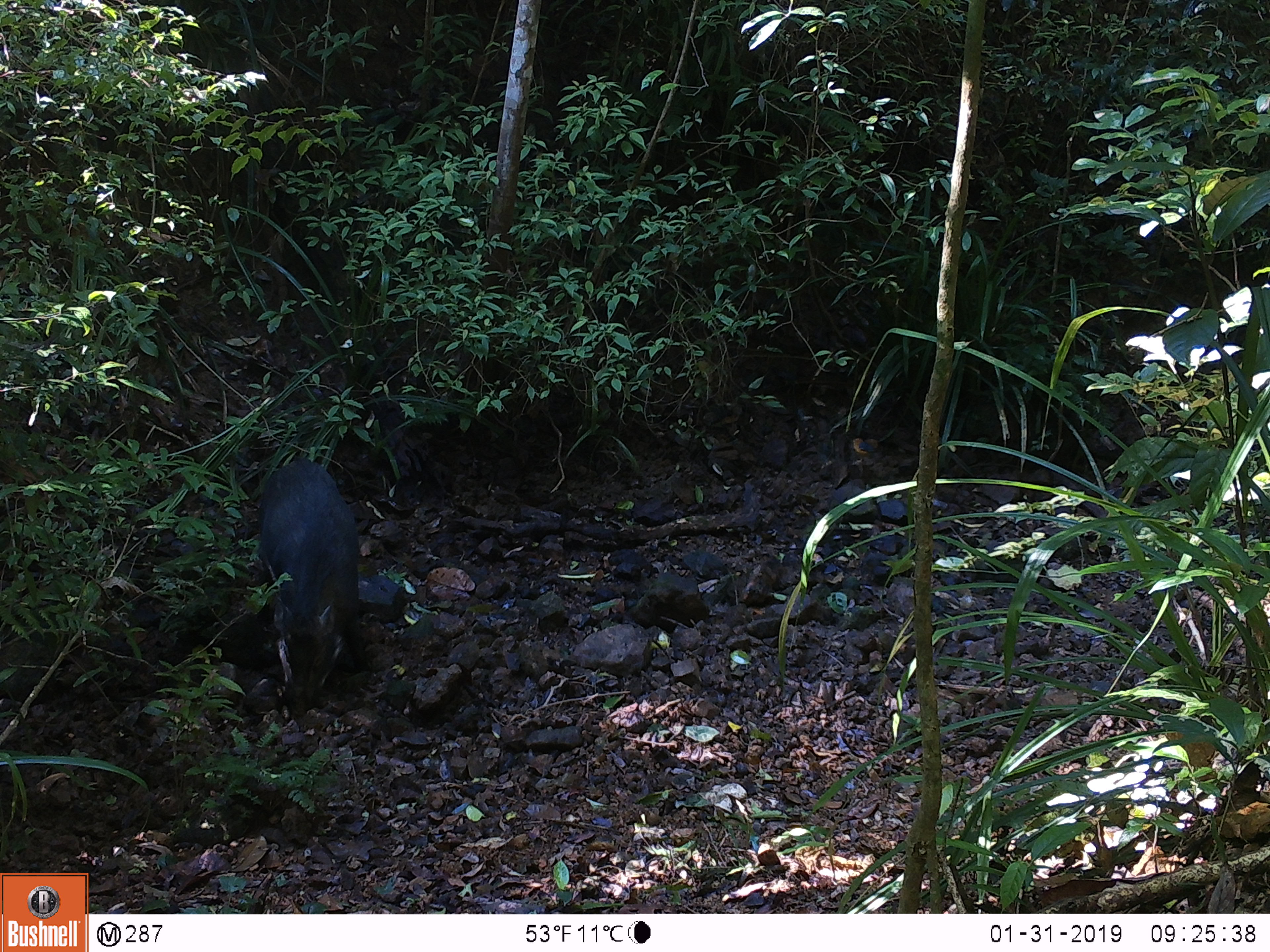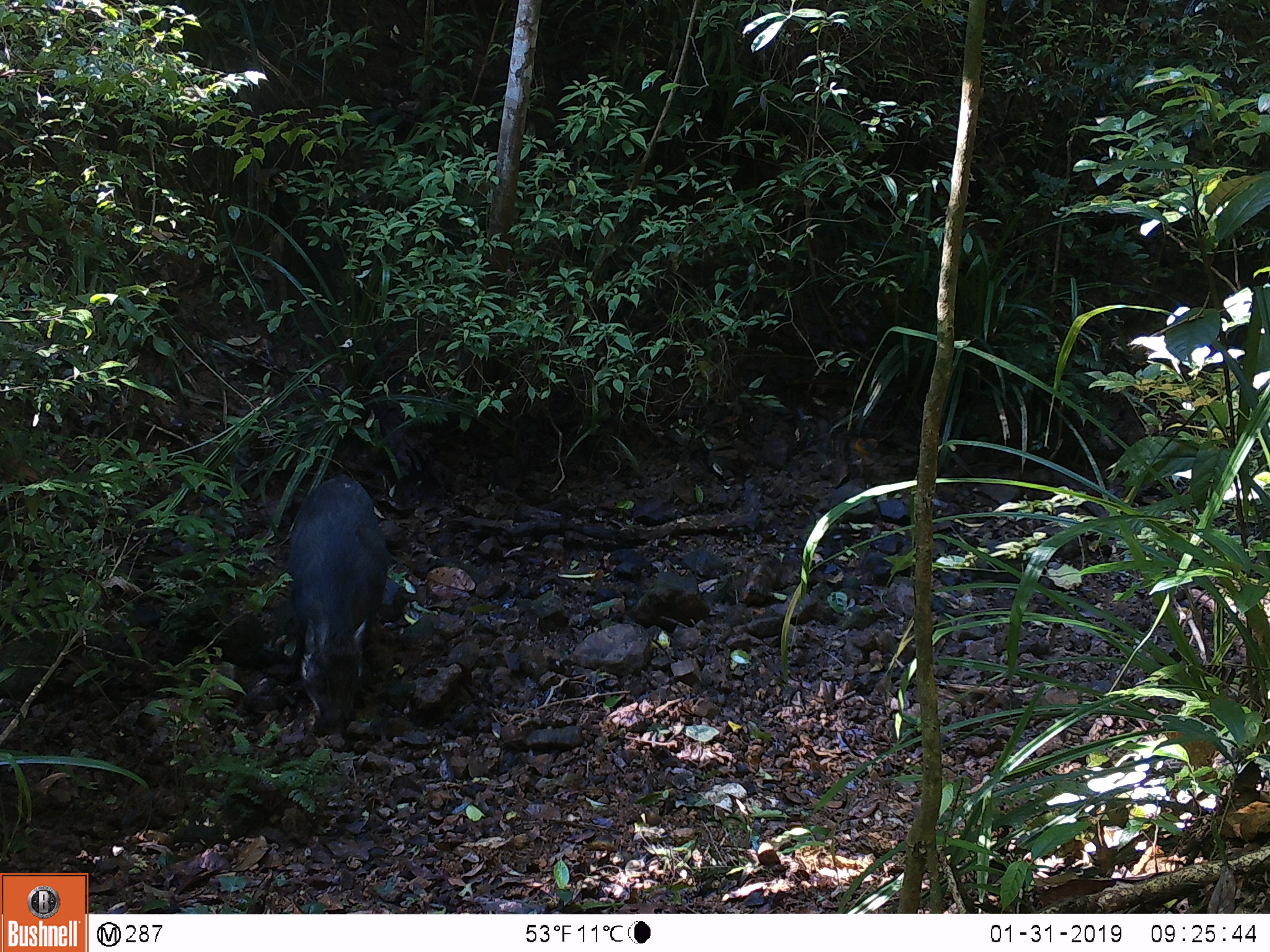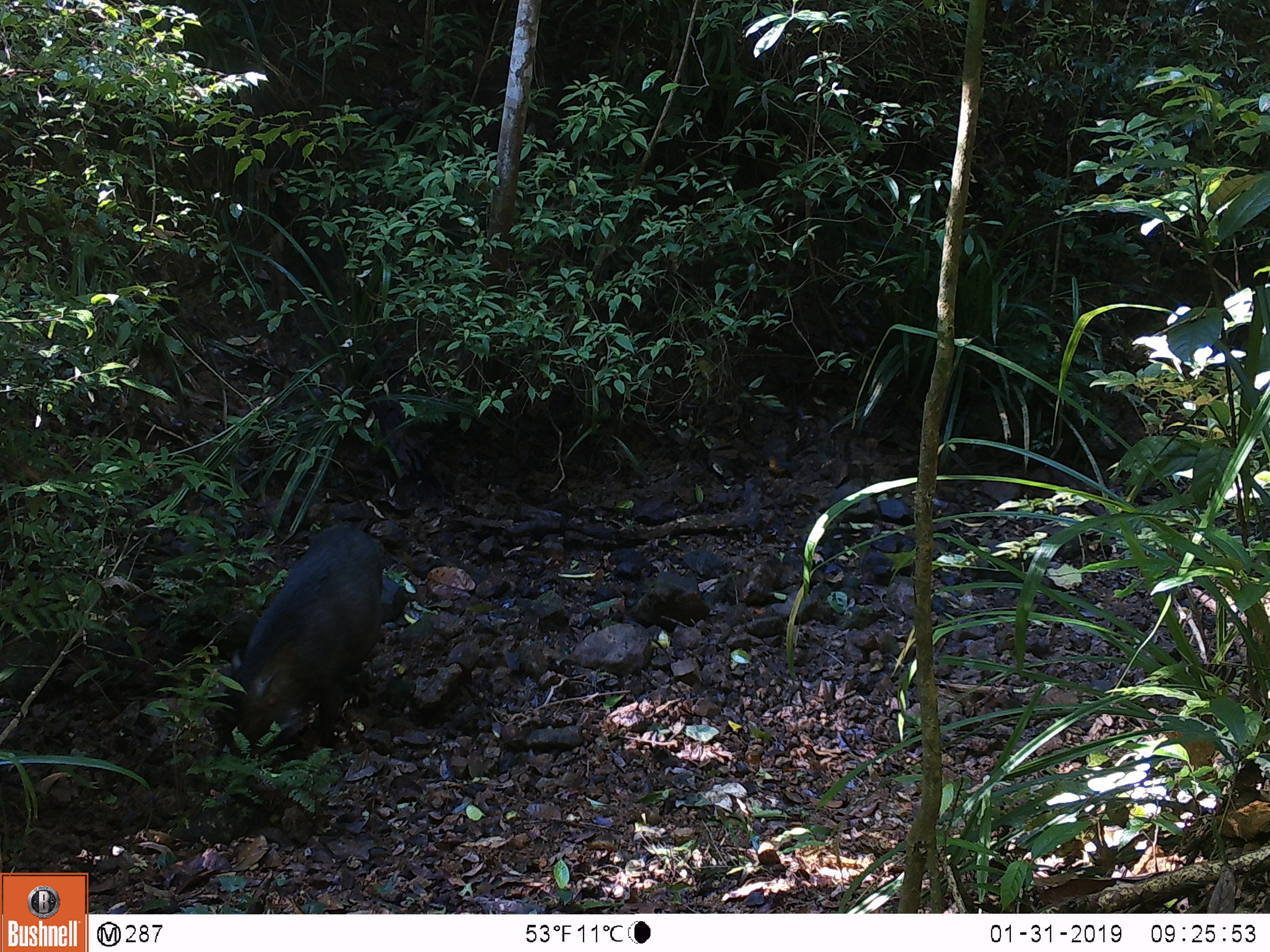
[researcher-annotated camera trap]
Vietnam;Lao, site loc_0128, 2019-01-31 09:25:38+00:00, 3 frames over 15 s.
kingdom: Animalia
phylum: Chordata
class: Mammalia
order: Artiodactyla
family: Suidae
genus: Sus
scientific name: Sus scrofa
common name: eurasian wild pig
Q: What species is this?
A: Eurasian wild pig (Sus scrofa).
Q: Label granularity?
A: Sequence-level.